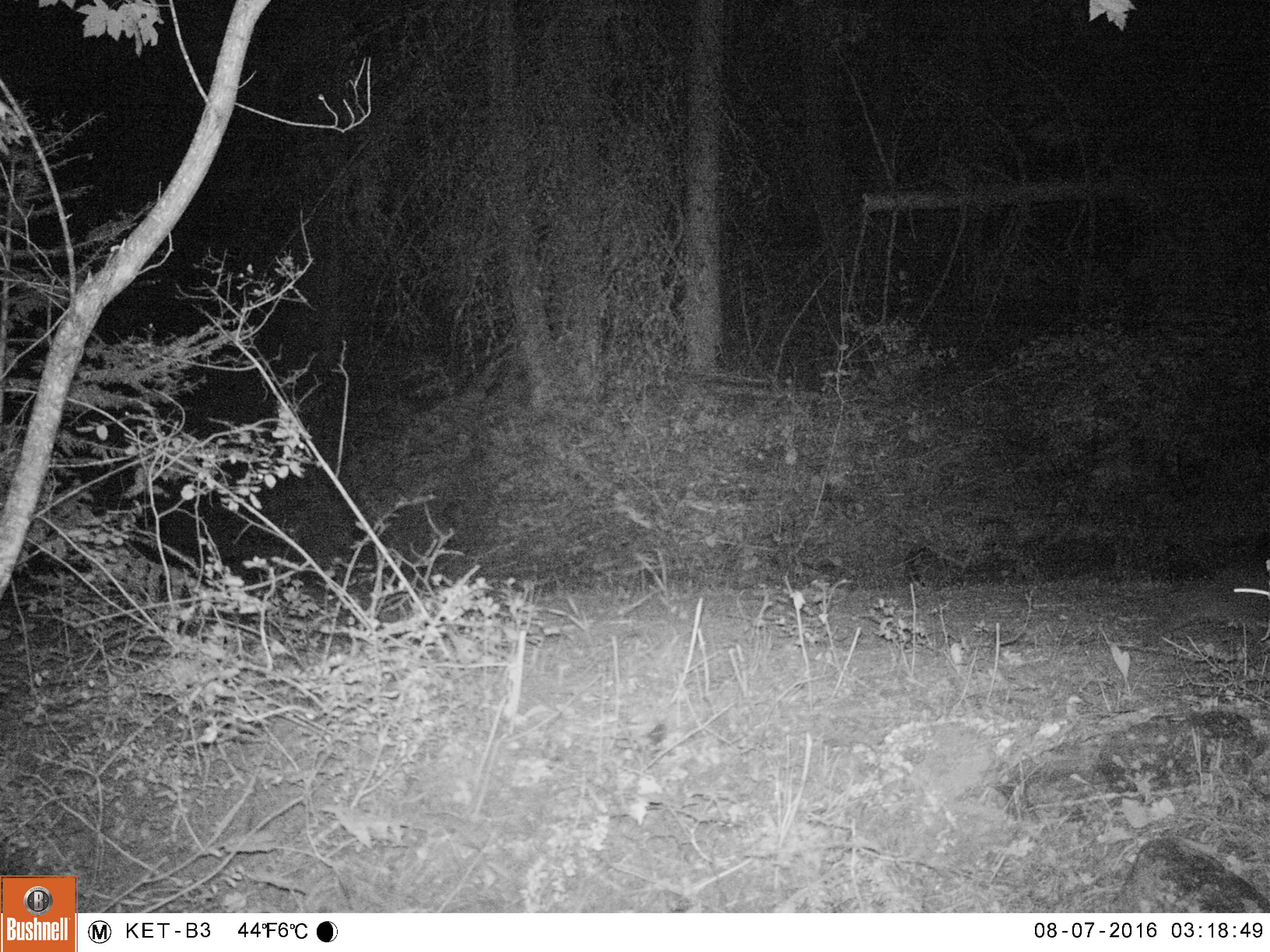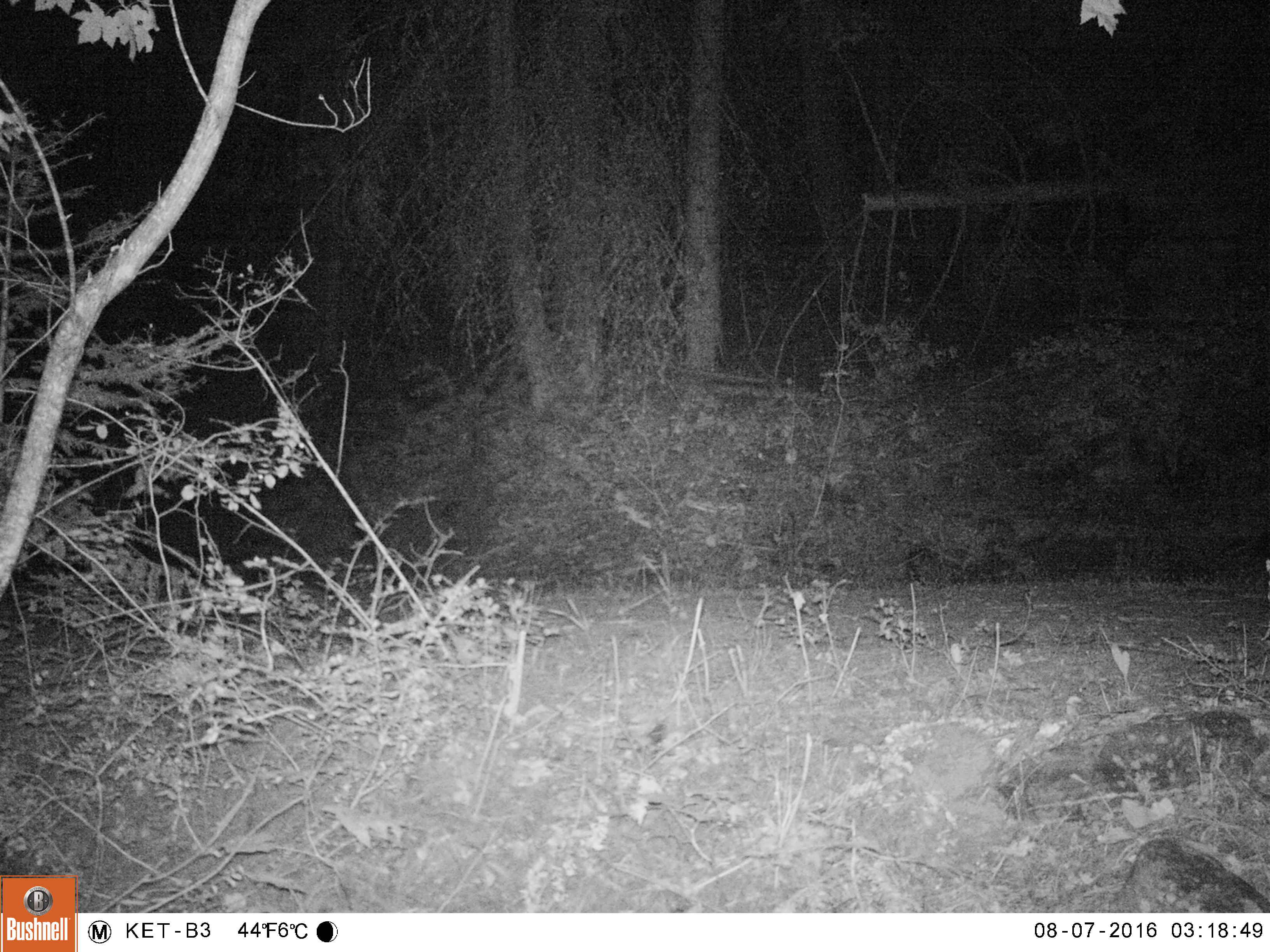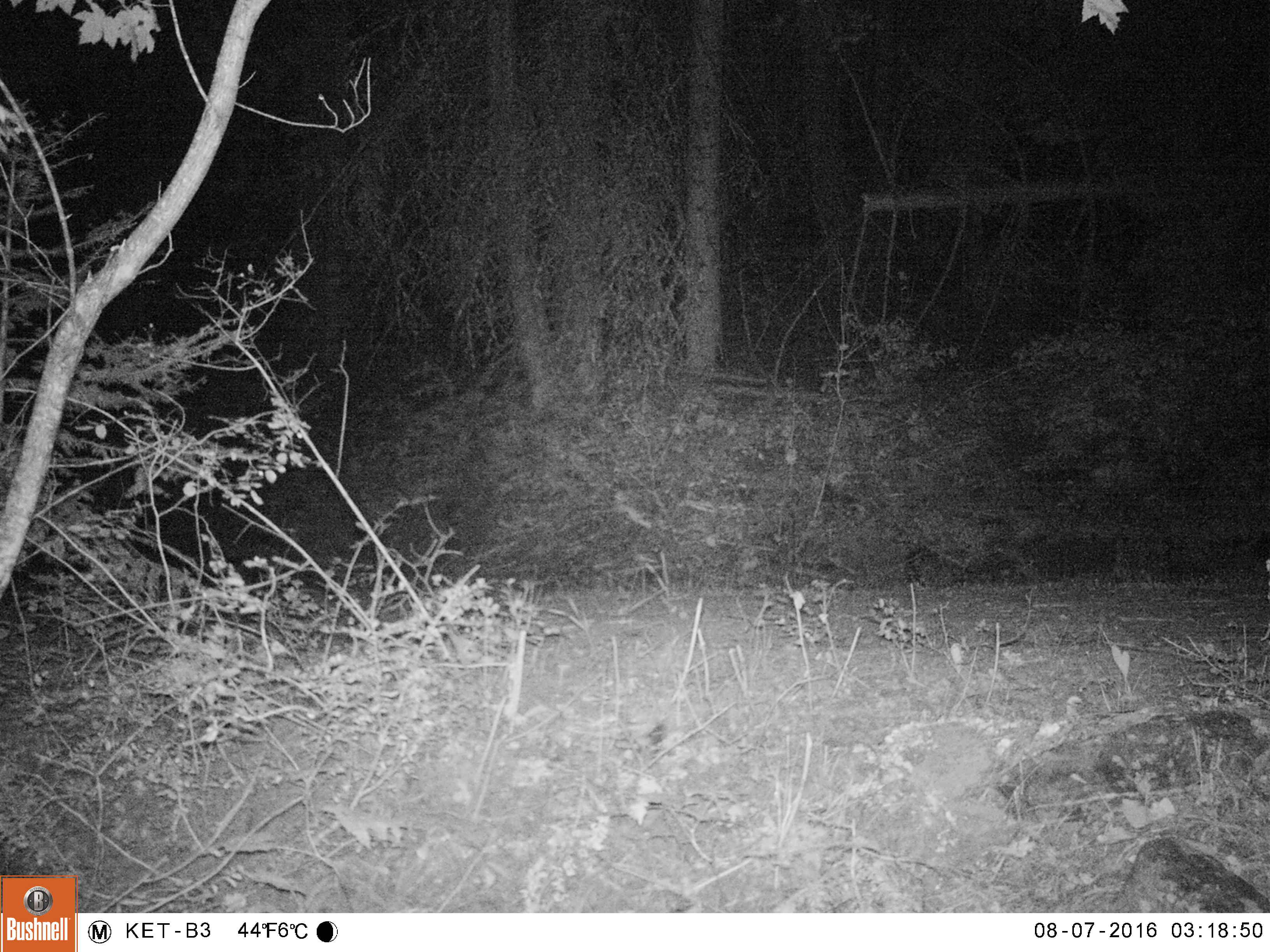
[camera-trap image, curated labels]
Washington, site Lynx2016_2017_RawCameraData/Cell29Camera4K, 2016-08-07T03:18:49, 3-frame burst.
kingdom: Animalia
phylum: Chordata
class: Mammalia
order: Lagomorpha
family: Leporidae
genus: Lepus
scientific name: Lepus americanus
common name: snowshoe hare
Lepus americanus (snowshoe hare). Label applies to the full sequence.